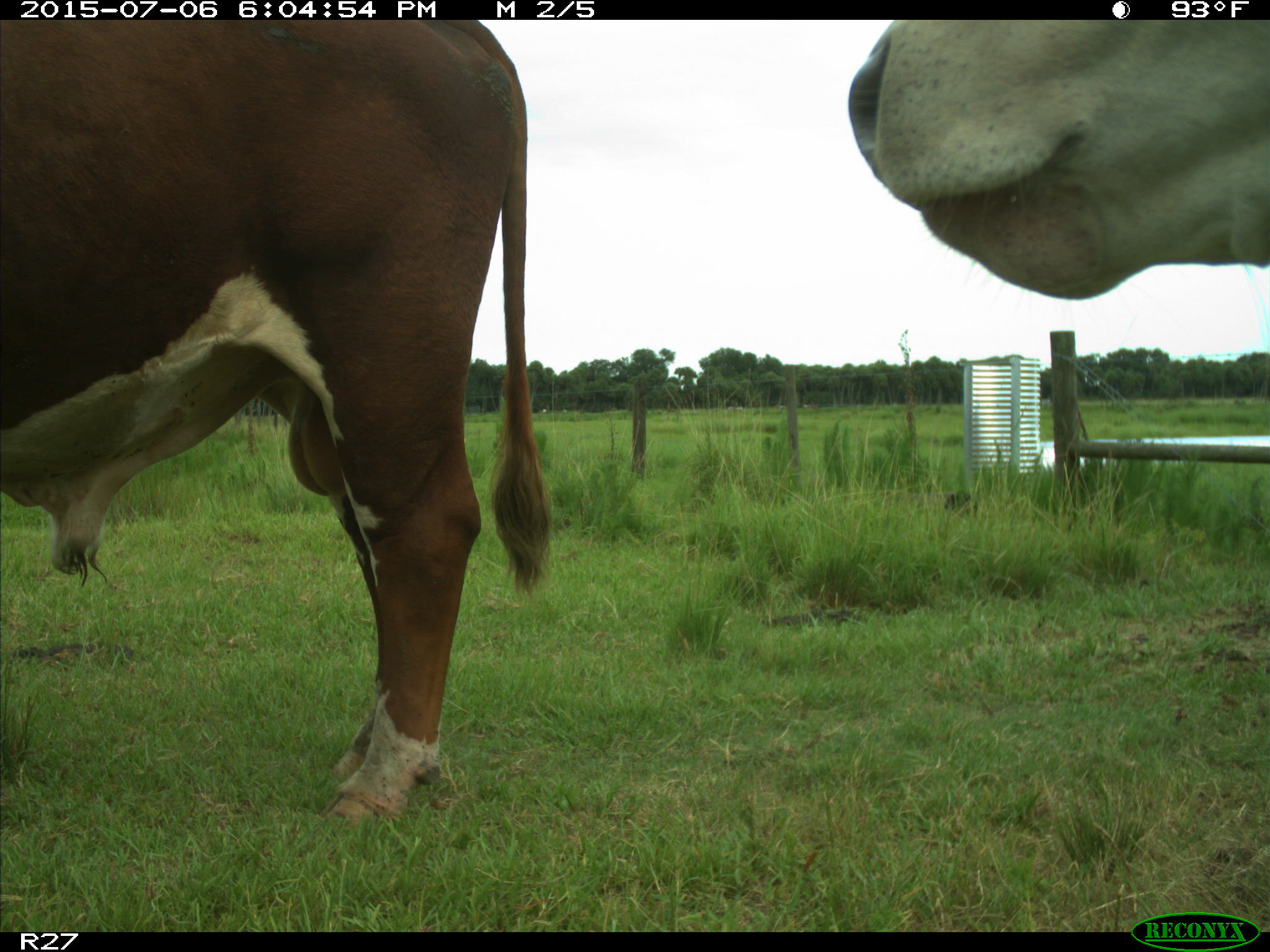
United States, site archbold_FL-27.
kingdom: Animalia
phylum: Chordata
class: Mammalia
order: Artiodactyla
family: Bovidae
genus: Bos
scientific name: Bos taurus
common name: domestic cow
Bos taurus (domestic cow).